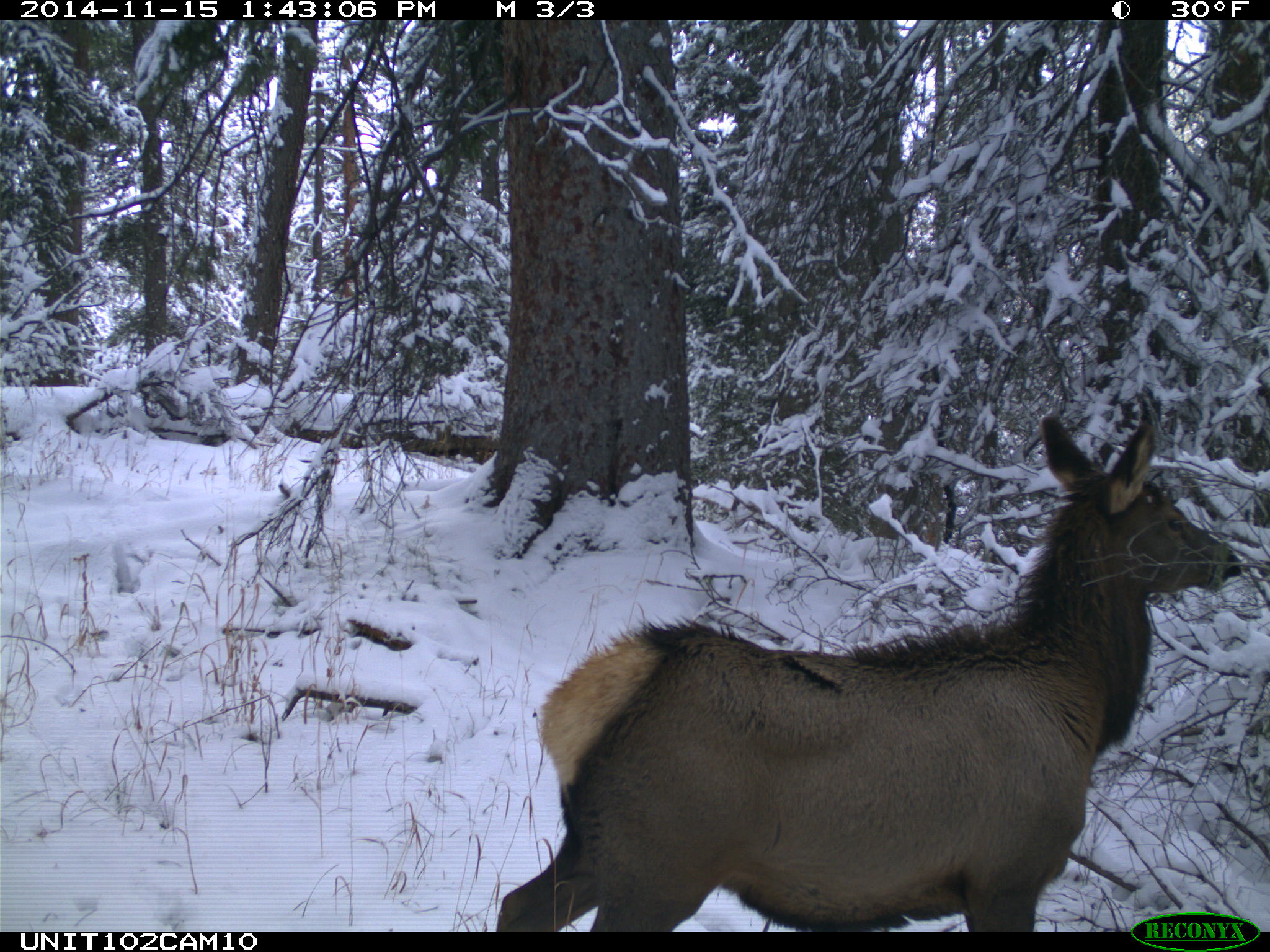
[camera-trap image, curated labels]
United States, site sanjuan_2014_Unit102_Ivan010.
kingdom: Animalia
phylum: Chordata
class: Mammalia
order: Artiodactyla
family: Cervidae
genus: Cervus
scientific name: Cervus elaphus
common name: red deer